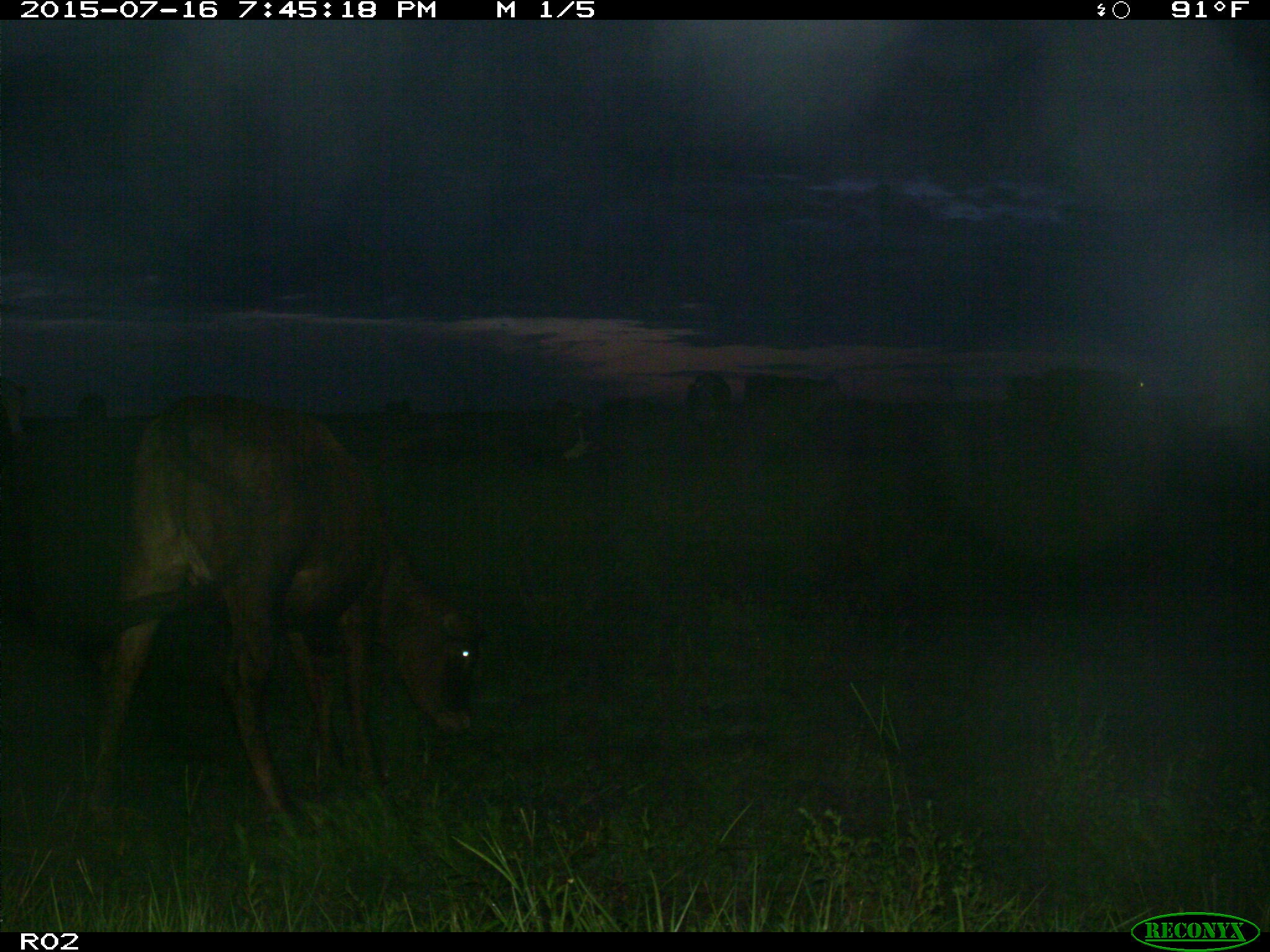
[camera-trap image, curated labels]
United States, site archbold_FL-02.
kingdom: Animalia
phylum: Chordata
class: Mammalia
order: Artiodactyla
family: Bovidae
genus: Bos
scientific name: Bos taurus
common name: domestic cow